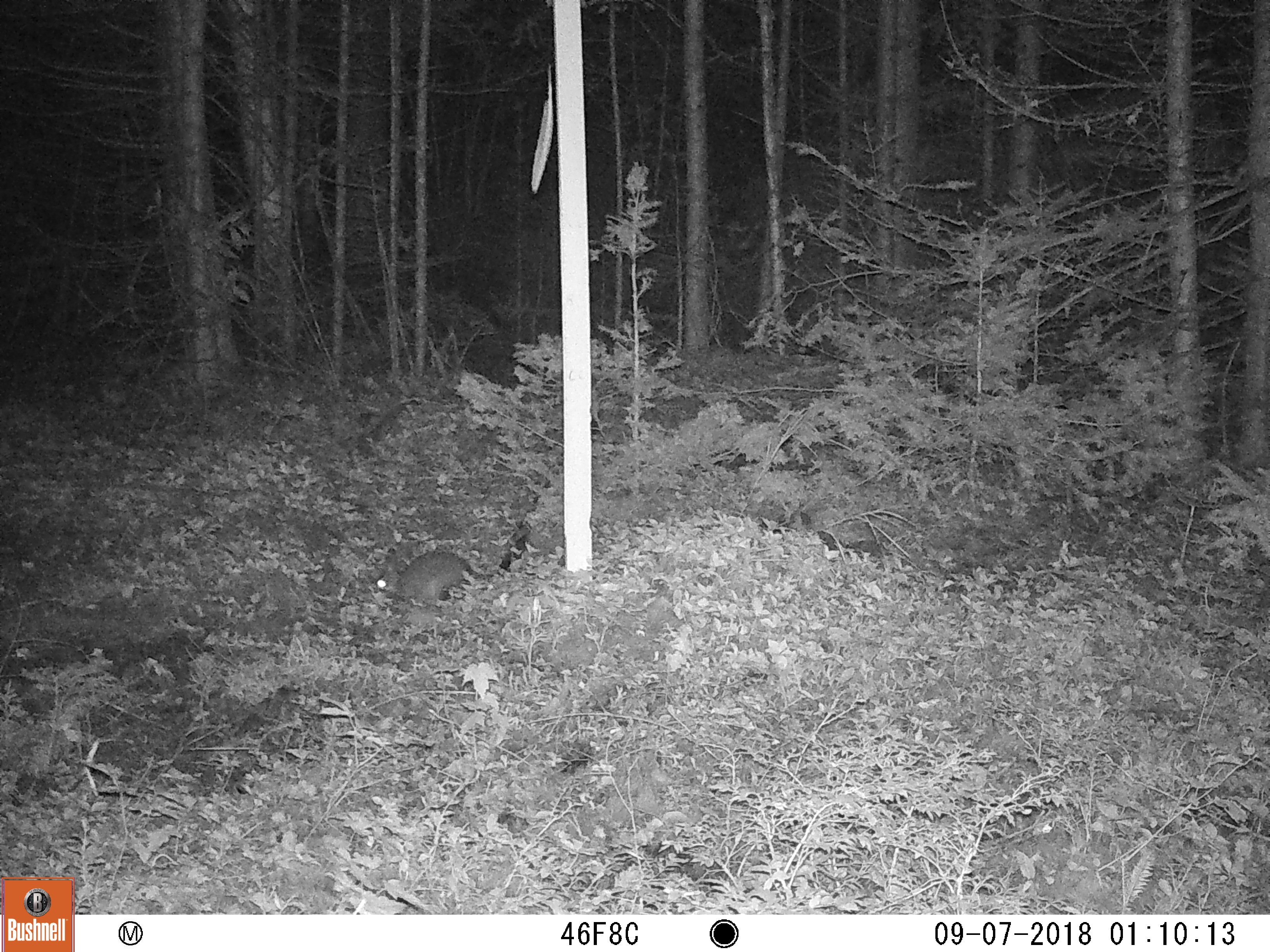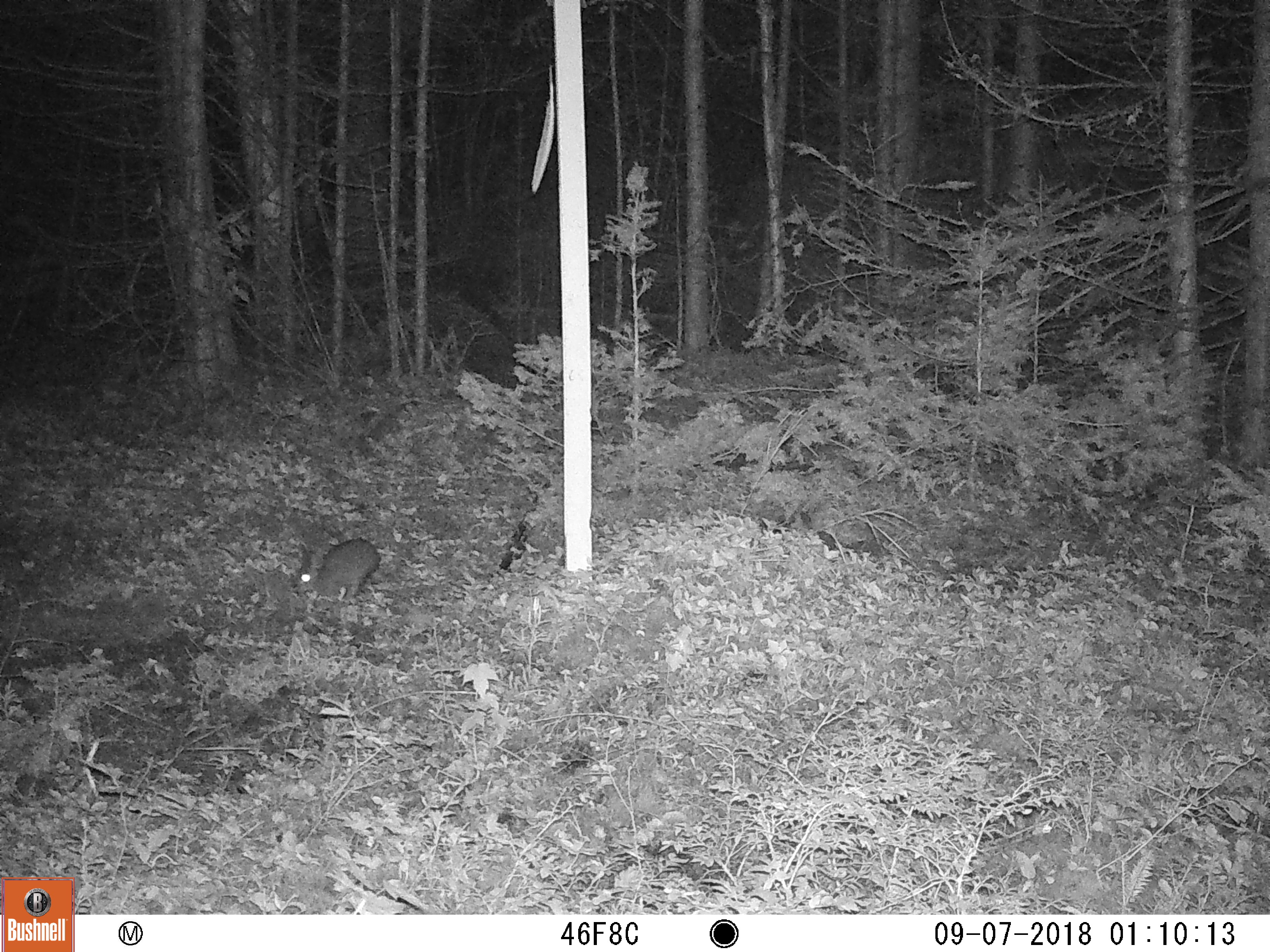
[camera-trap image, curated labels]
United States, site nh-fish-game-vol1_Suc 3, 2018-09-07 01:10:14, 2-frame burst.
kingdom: Animalia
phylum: Chordata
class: Mammalia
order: Lagomorpha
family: Leporidae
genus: Lepus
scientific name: Lepus americanus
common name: snowshoe hare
Snowshoe hare (Lepus americanus).